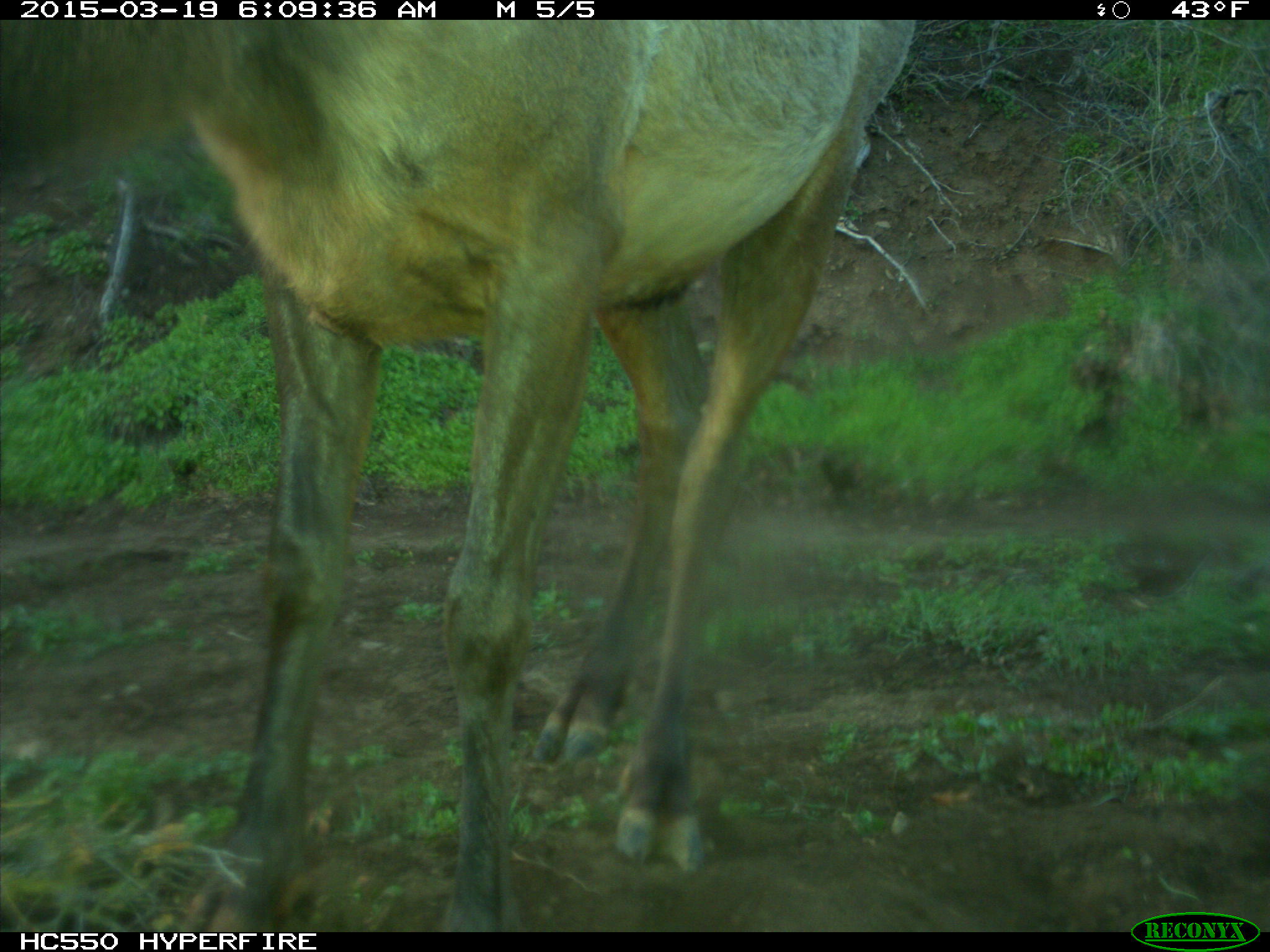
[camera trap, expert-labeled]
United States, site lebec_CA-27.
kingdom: Animalia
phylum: Chordata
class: Mammalia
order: Artiodactyla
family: Cervidae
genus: Cervus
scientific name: Cervus canadensis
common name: elk